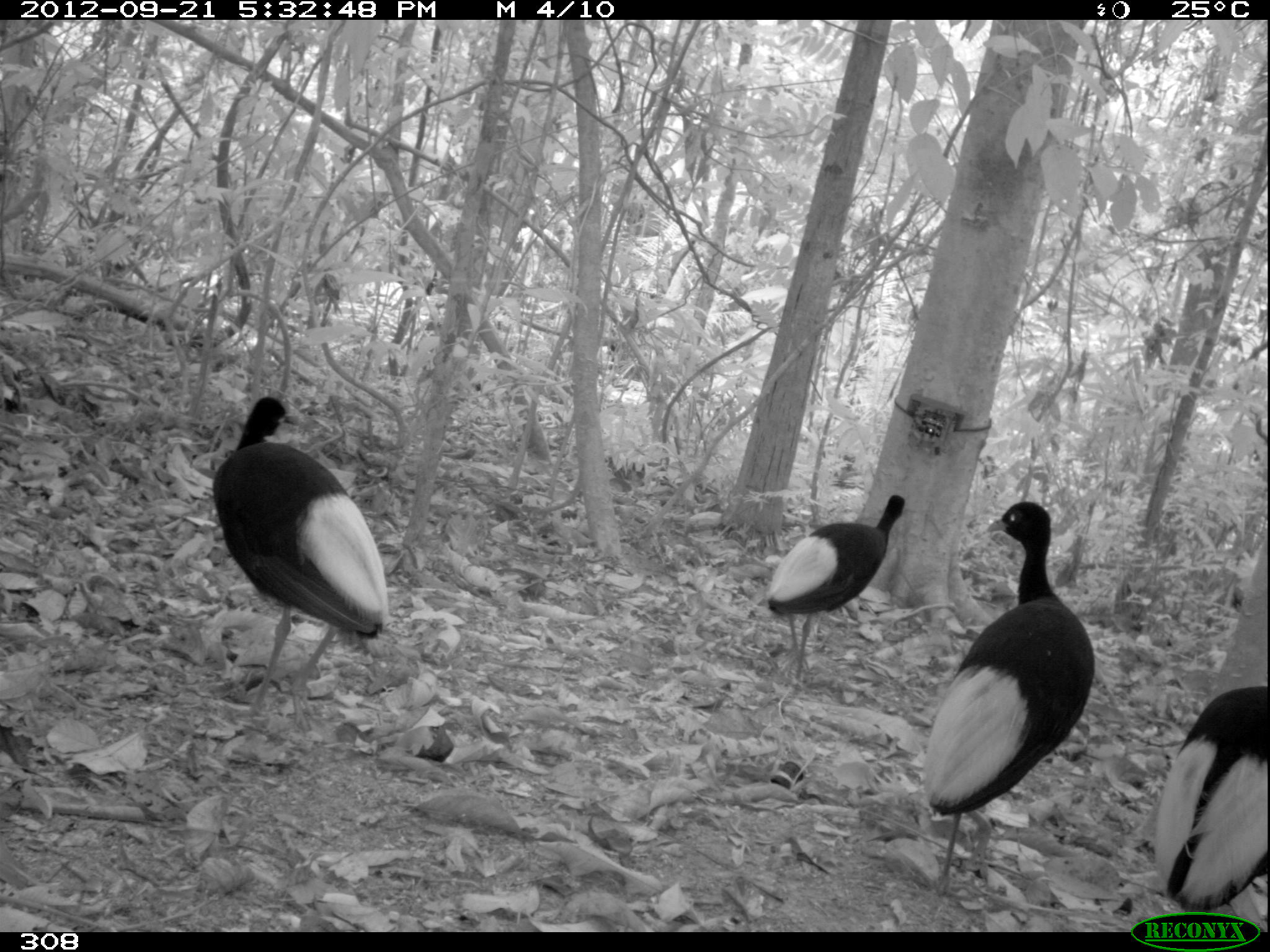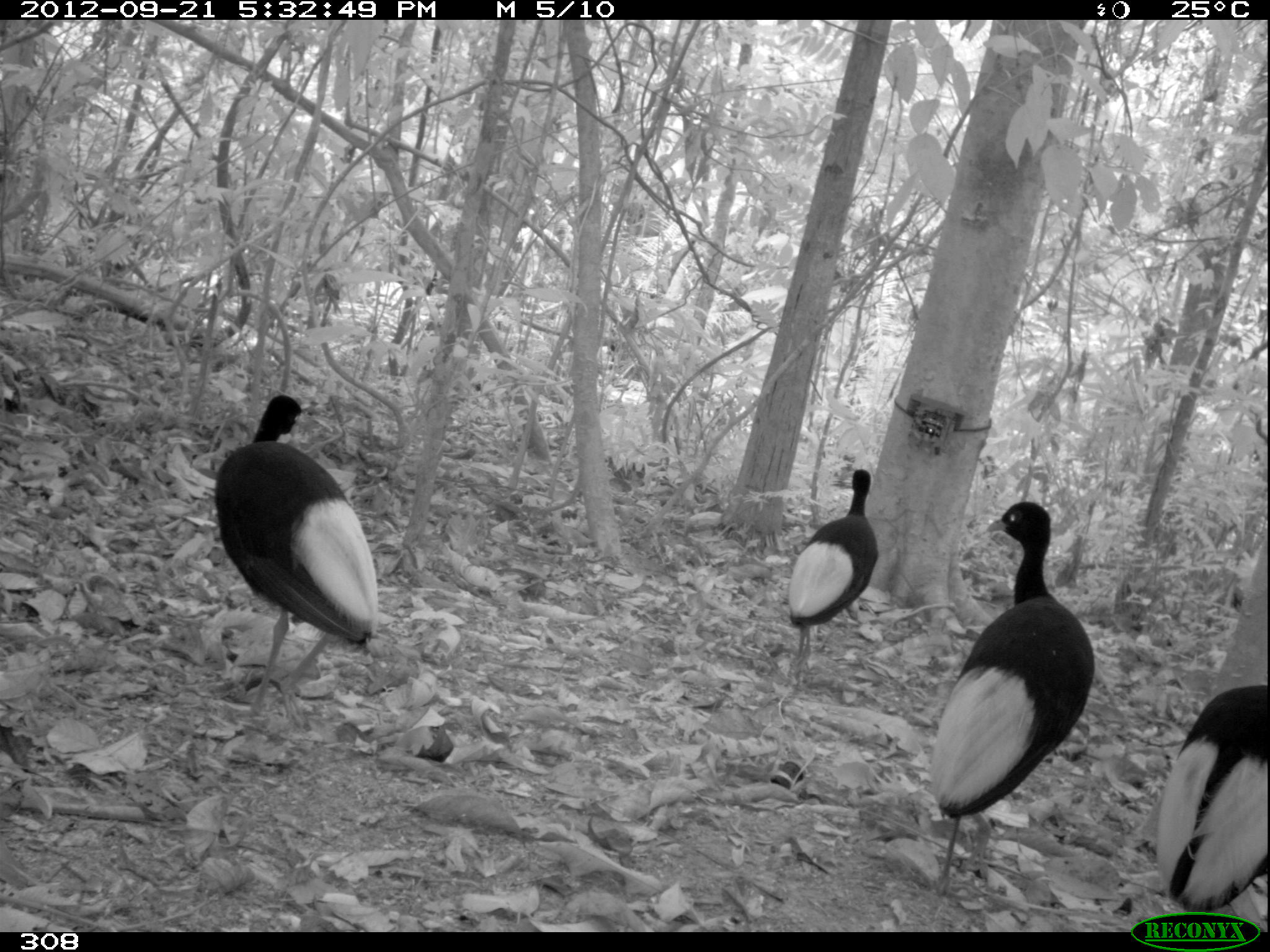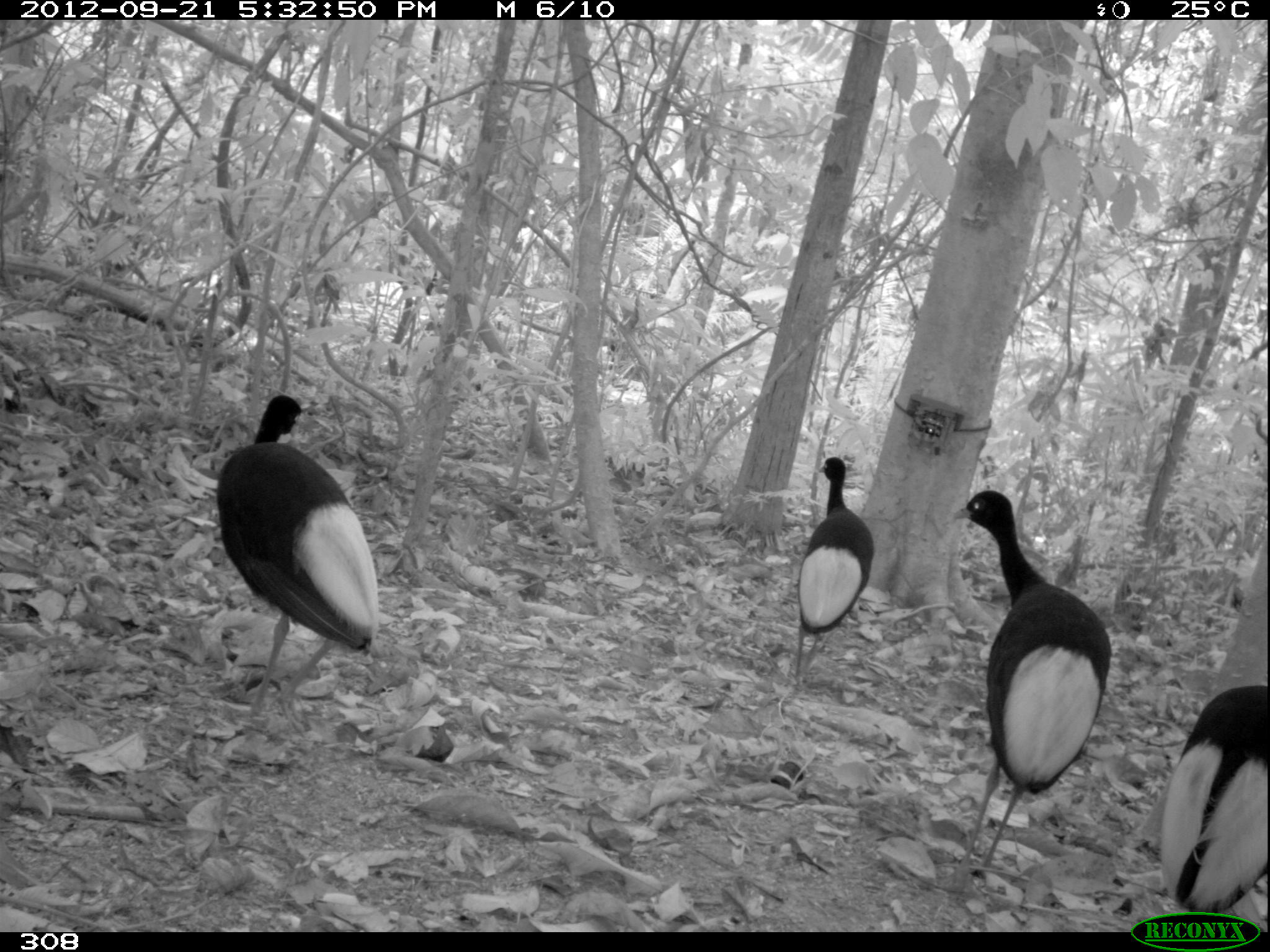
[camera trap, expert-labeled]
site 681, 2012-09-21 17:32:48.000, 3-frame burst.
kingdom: Animalia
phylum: Chordata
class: Aves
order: Gruiformes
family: Psophiidae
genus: Psophia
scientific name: Psophia leucoptera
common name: pale-winged trumpeter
Psophia leucoptera (pale-winged trumpeter).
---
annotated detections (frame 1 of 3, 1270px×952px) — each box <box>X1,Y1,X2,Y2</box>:
psophia leucoptera: <box>918,498,1094,895</box>; <box>210,394,387,731</box>; <box>1152,685,1265,929</box>; <box>763,492,907,677</box>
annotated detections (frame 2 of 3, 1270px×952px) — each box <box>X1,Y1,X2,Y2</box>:
psophia leucoptera: <box>928,498,1093,891</box>; <box>212,392,379,722</box>; <box>1153,684,1263,912</box>; <box>786,467,877,670</box>